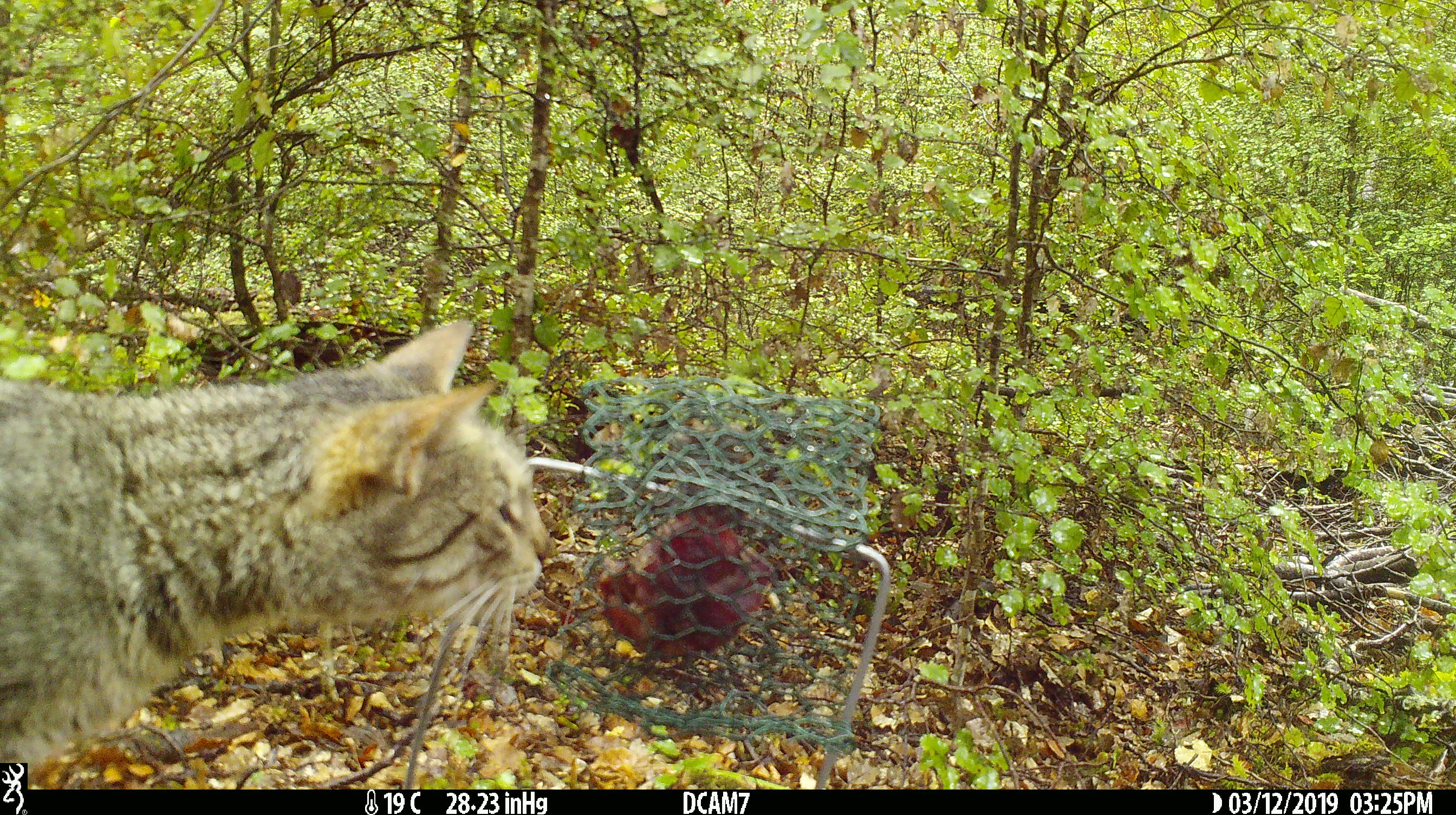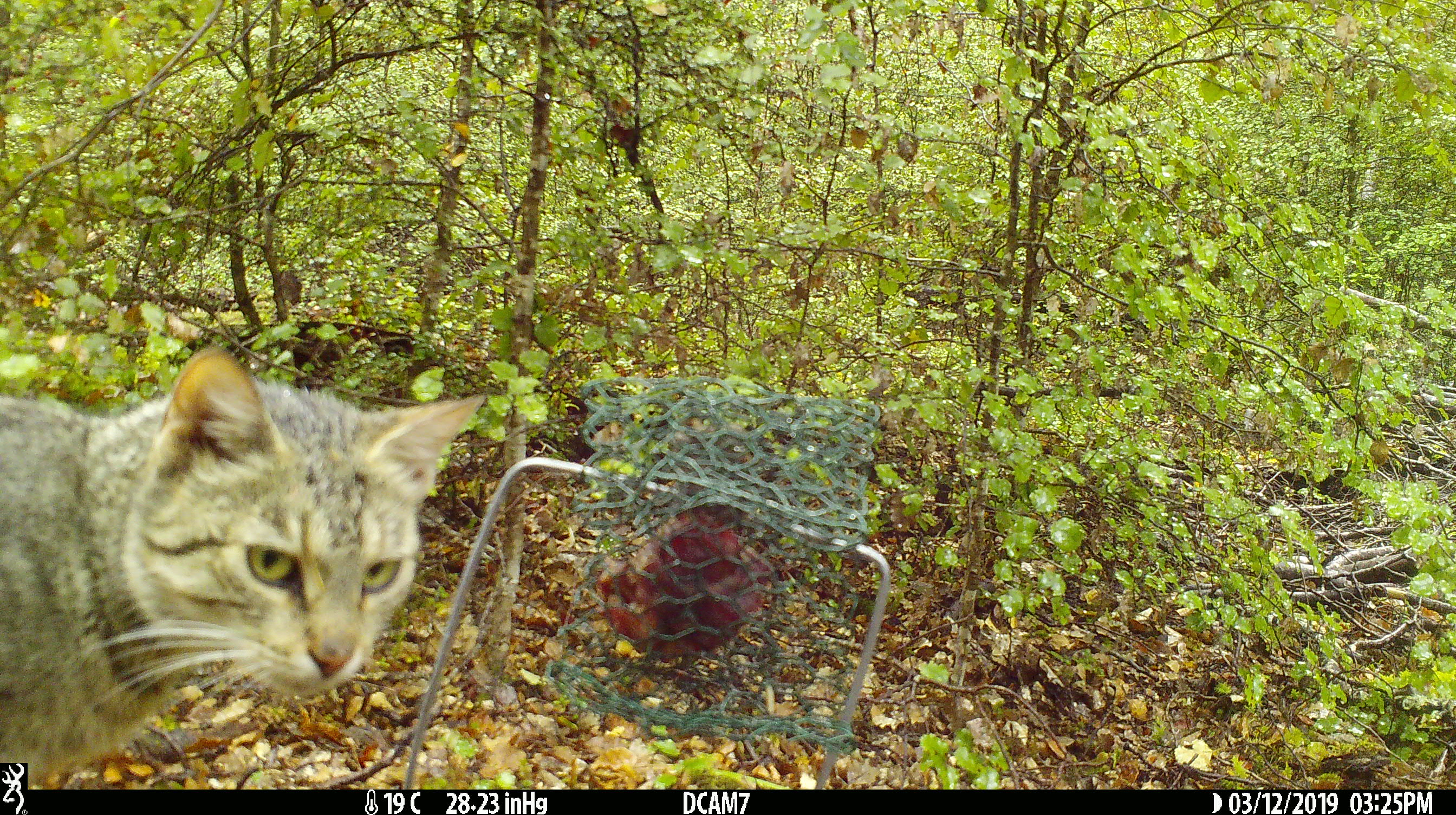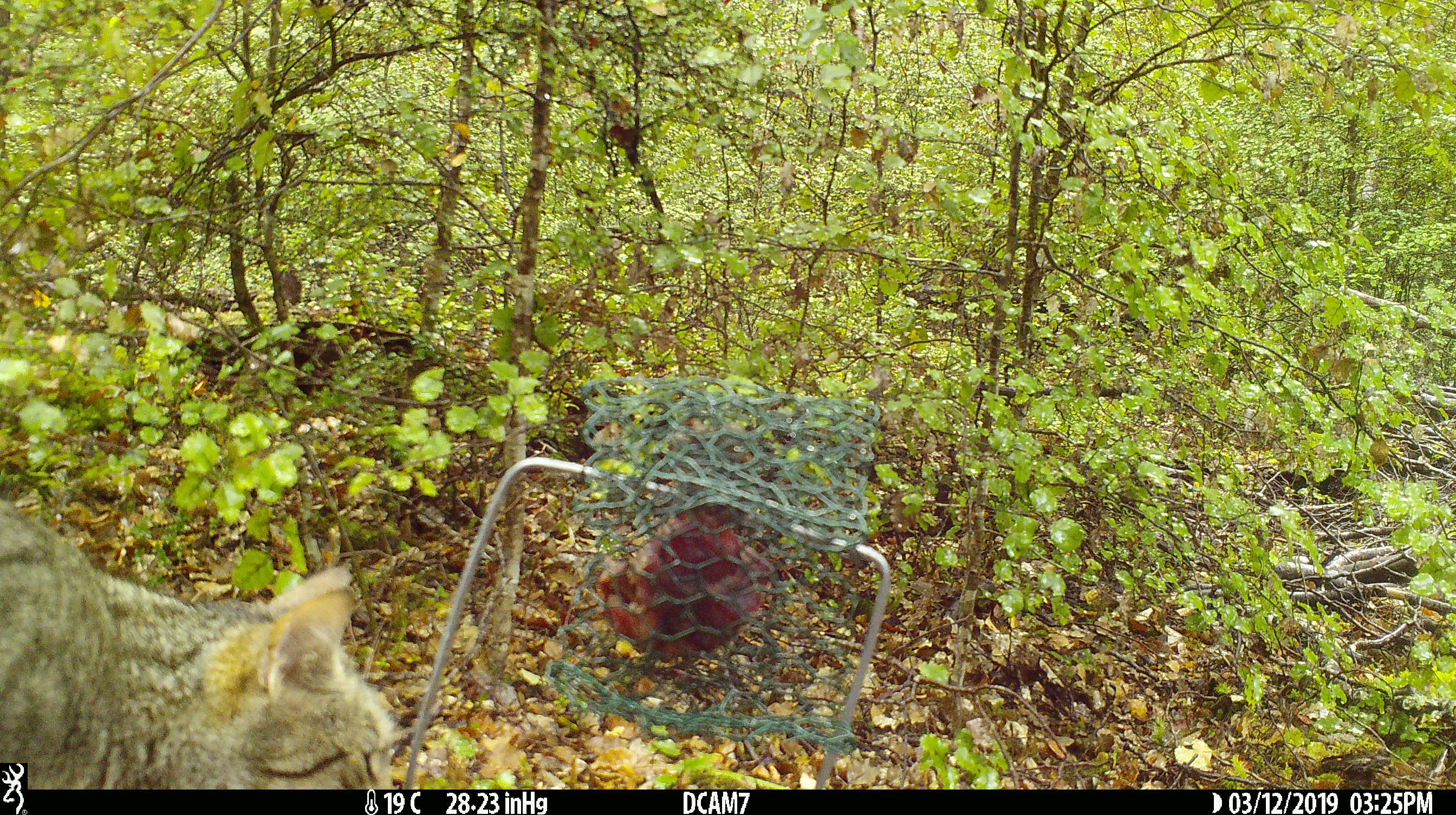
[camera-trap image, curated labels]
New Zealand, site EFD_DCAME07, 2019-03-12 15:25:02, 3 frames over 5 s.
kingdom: Animalia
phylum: Chordata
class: Mammalia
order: Carnivora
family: Felidae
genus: Felis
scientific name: Felis catus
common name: domestic cat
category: cat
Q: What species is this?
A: Cat (domestic cat) (Felis catus).